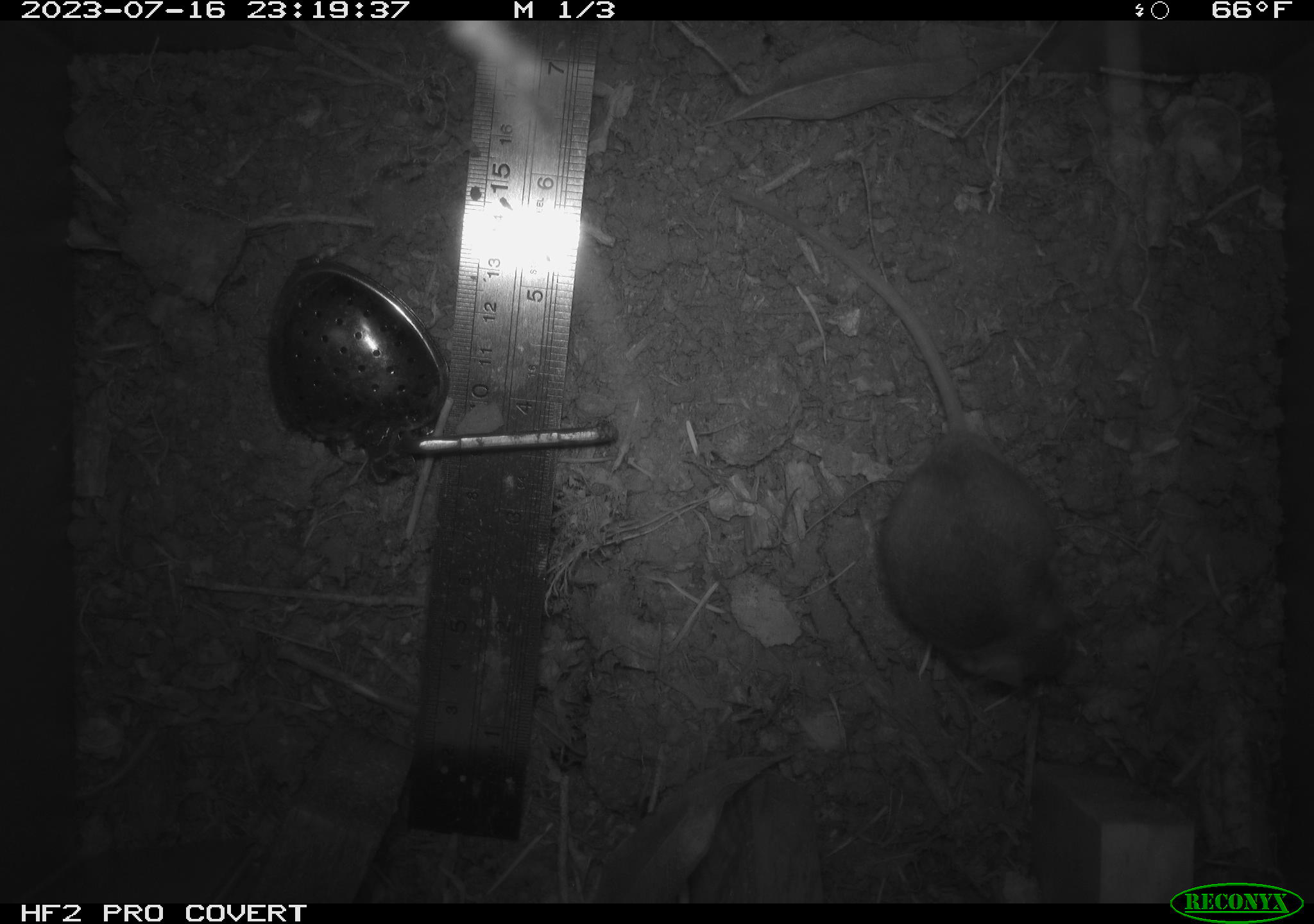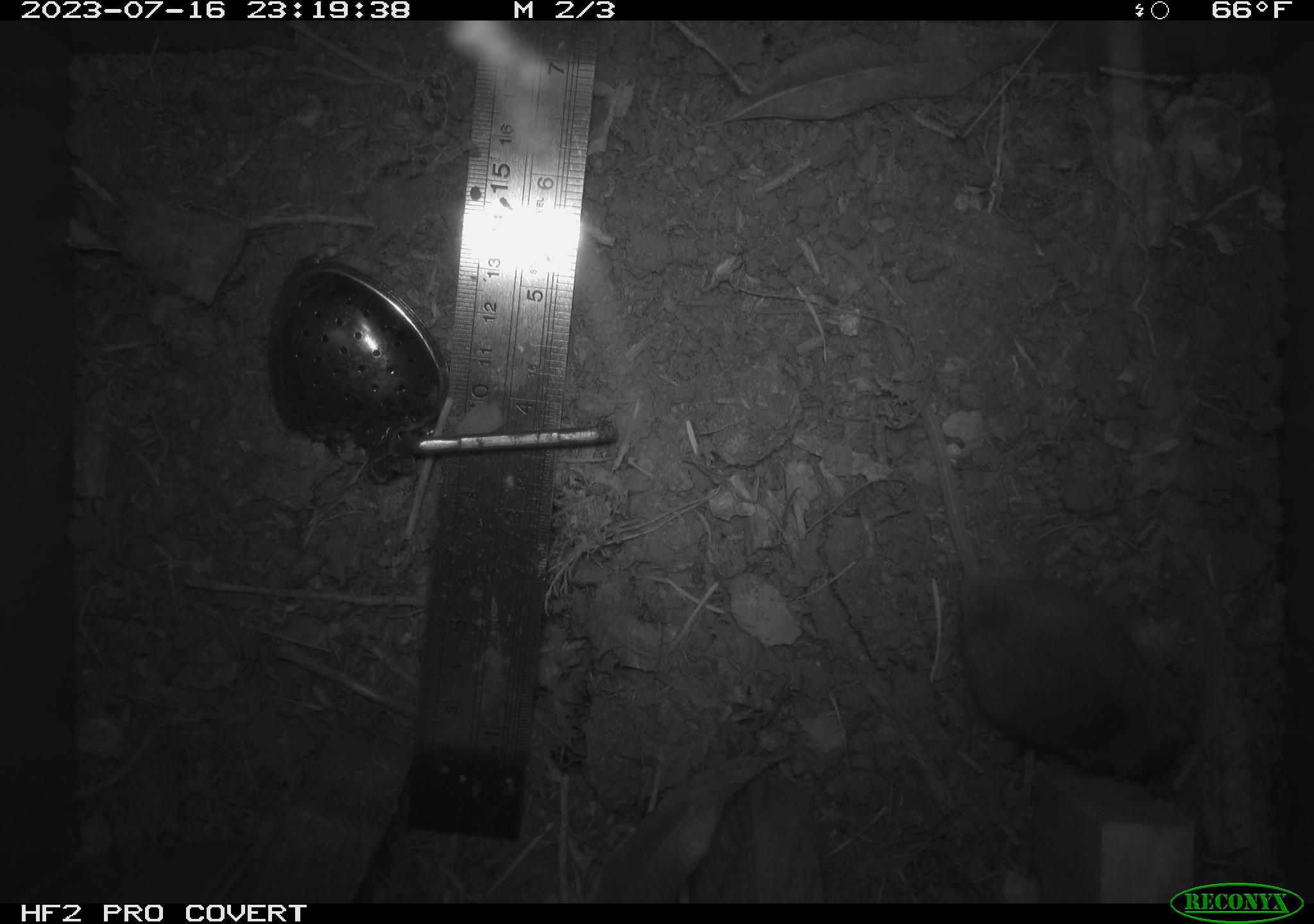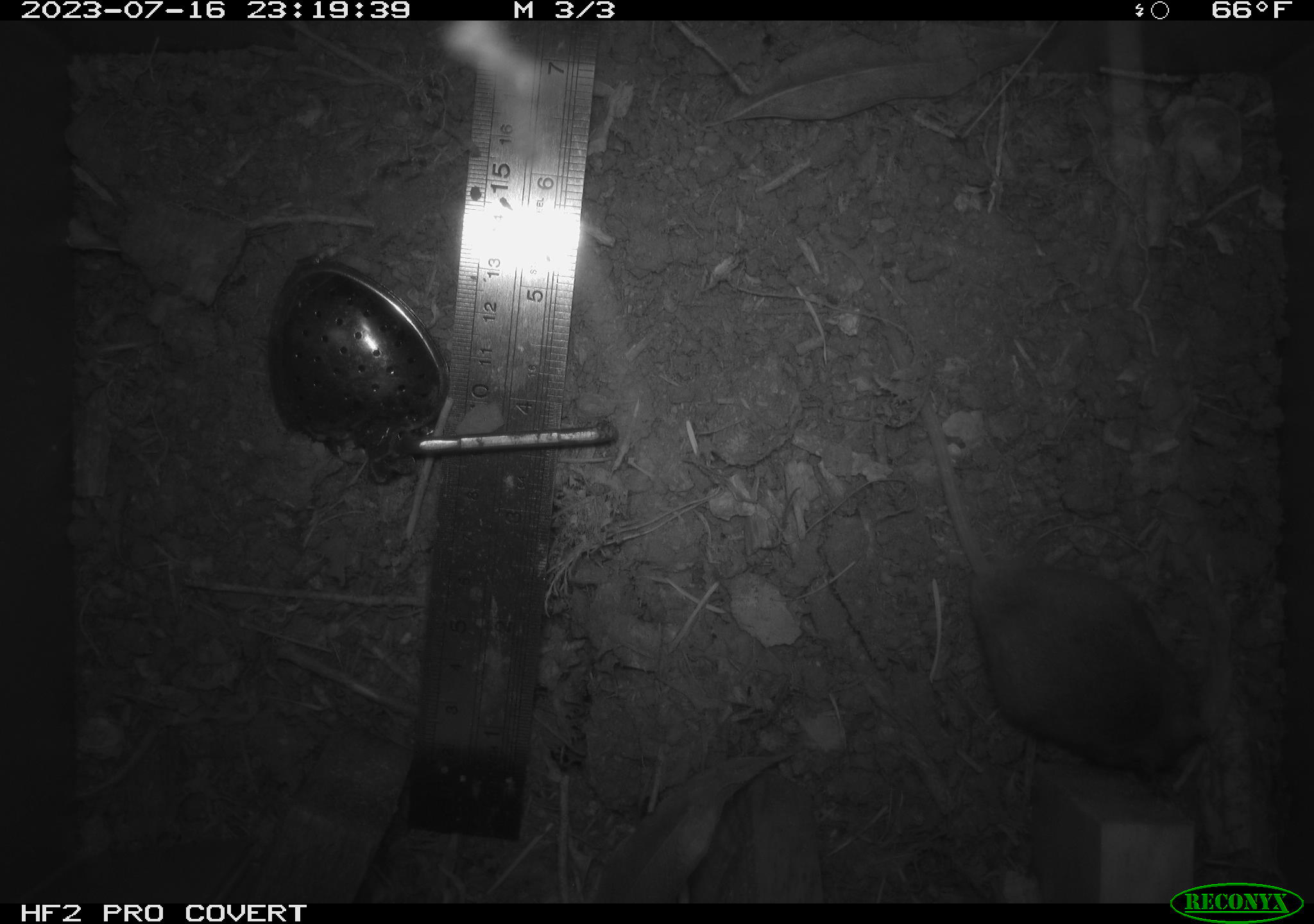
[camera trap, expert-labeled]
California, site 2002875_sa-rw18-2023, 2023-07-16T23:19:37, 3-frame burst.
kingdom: Animalia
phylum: Chordata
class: Mammalia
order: Rodentia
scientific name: Rodentia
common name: mouse species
Mouse species (Rodentia).